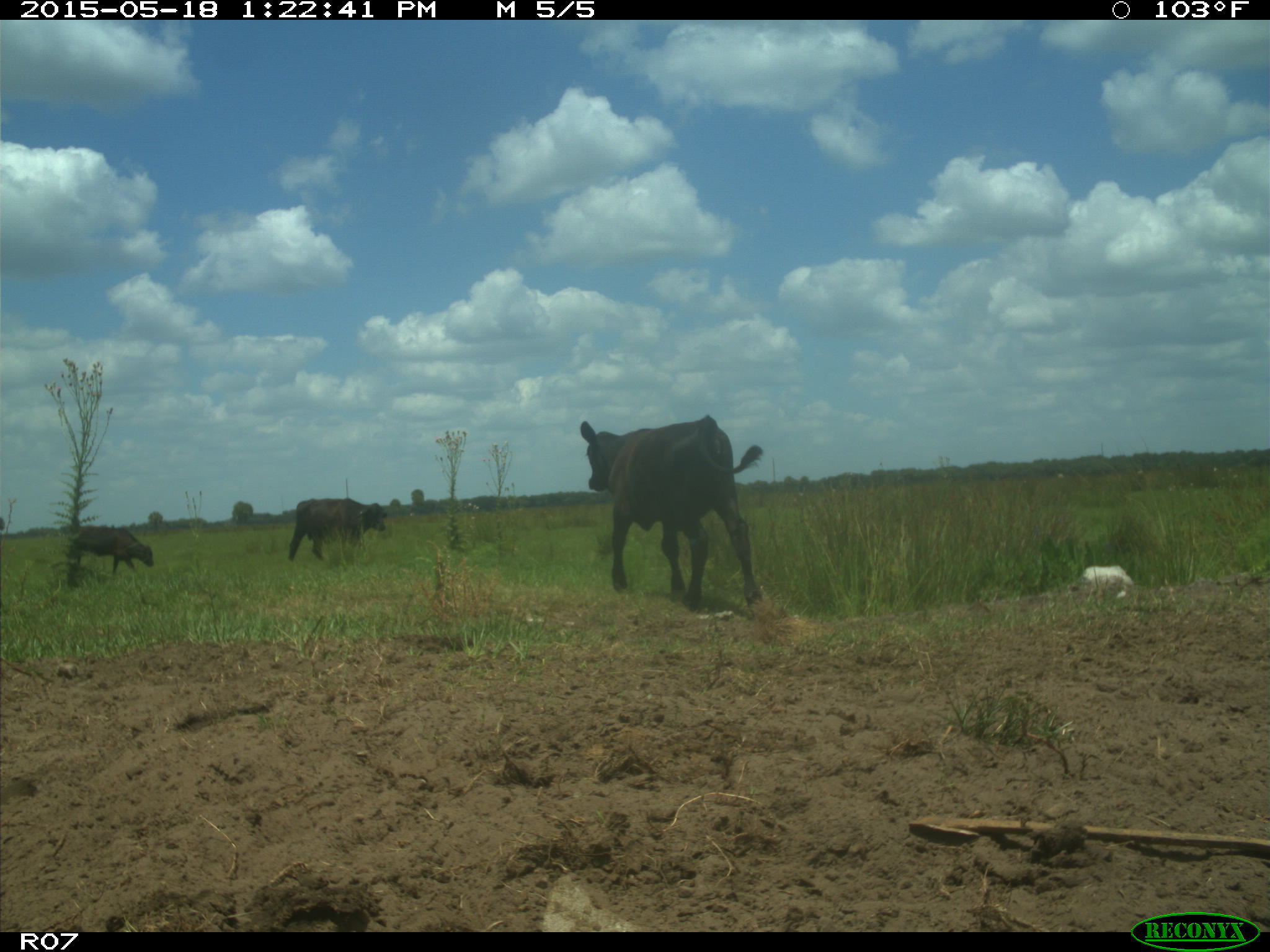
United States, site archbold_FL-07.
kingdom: Animalia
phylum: Chordata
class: Mammalia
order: Artiodactyla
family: Bovidae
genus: Bos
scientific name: Bos taurus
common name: domestic cow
Bos taurus (domestic cow).